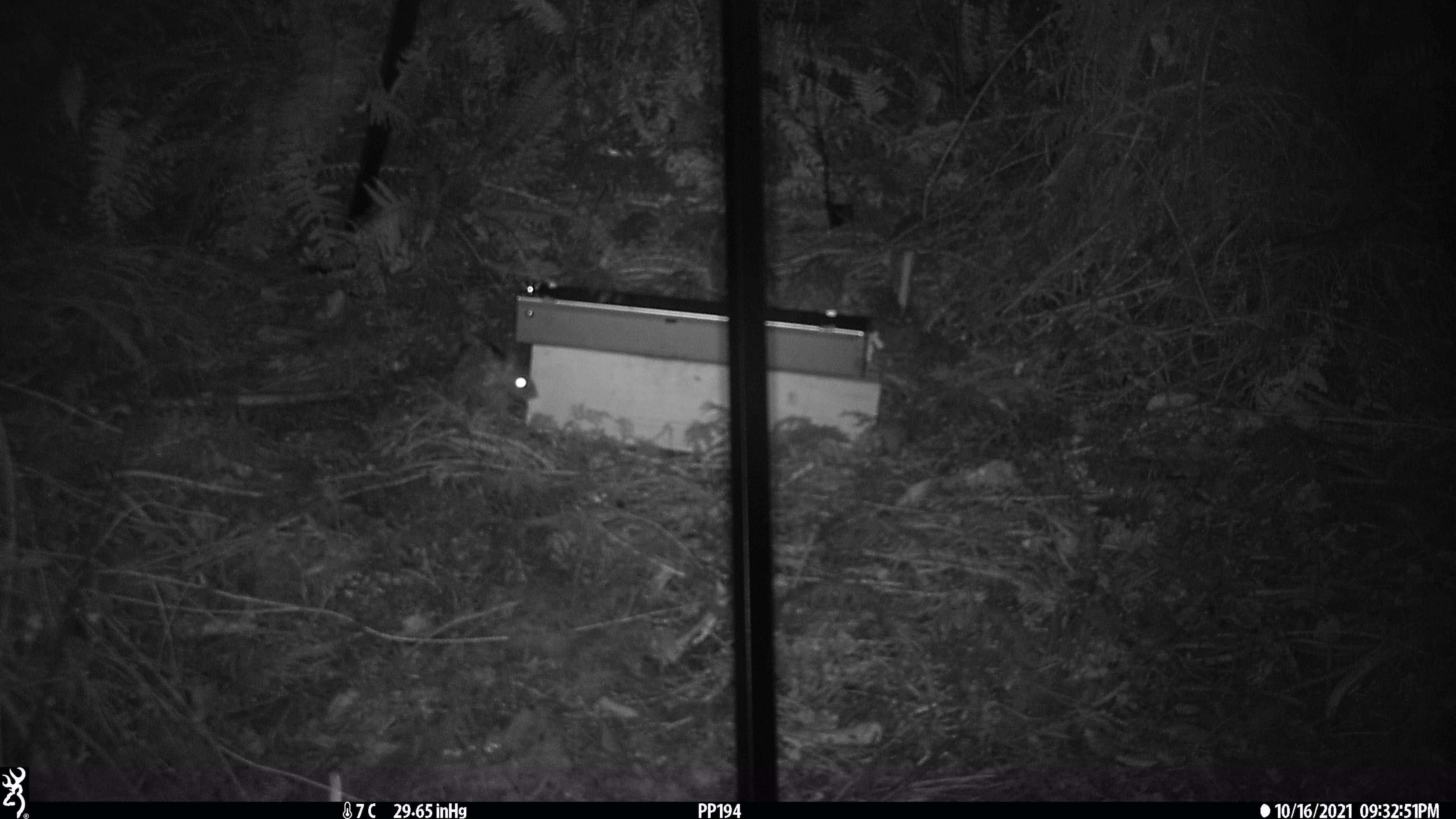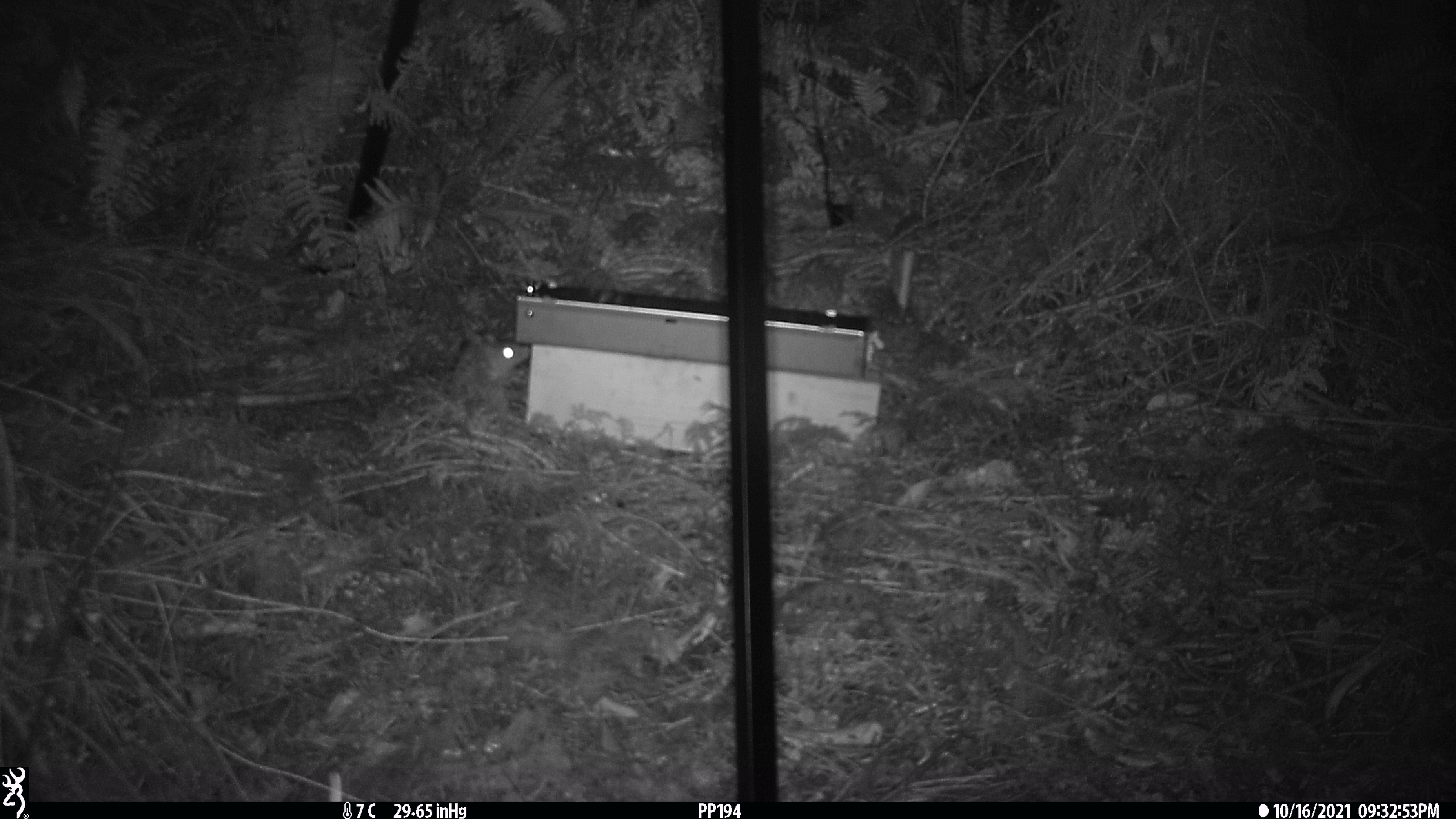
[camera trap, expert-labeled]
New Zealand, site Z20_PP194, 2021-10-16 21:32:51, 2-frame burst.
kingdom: Animalia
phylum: Chordata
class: Mammalia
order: Rodentia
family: Muridae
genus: Rattus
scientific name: Rattus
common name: rat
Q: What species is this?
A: Rat (Rattus).